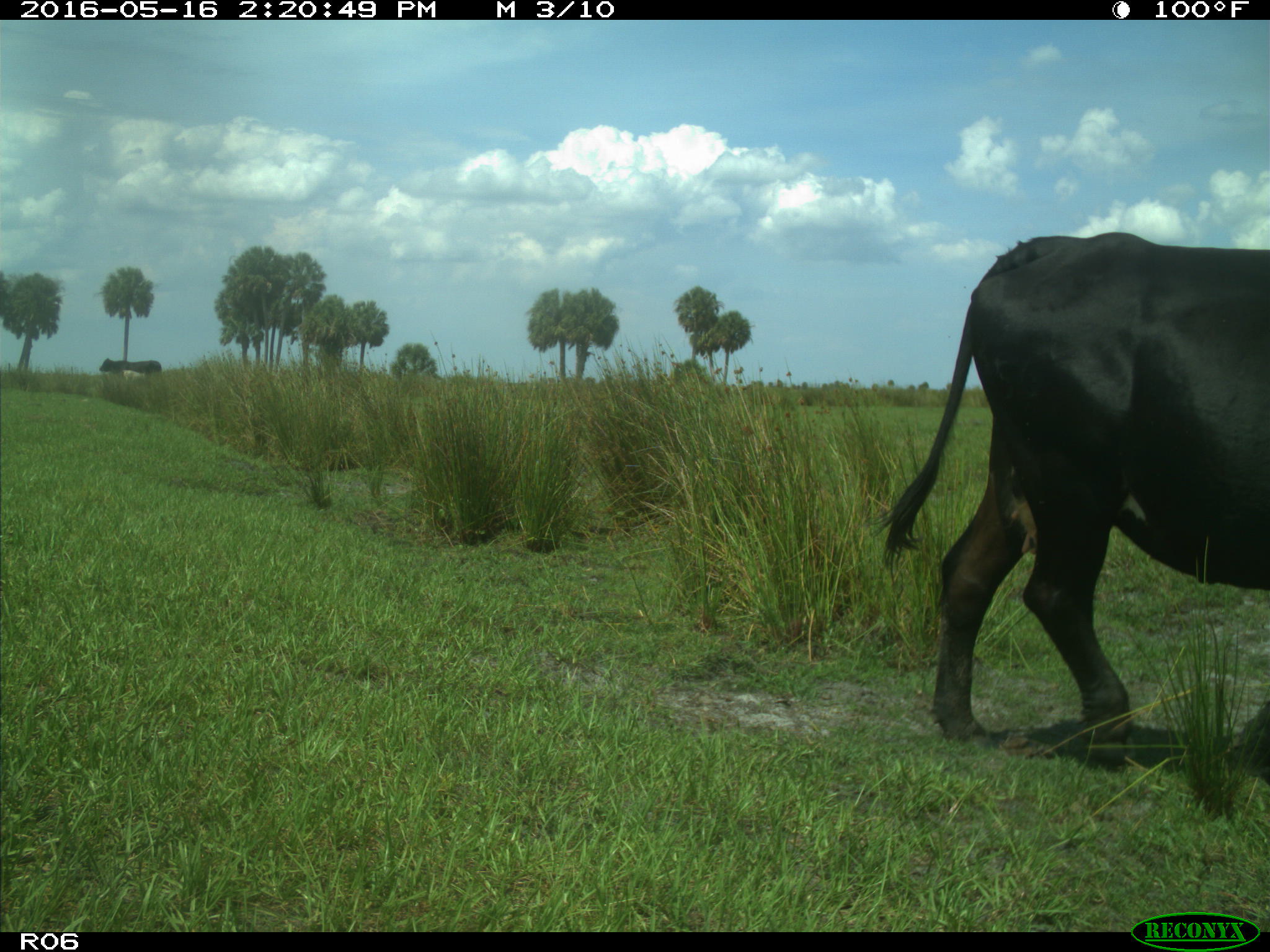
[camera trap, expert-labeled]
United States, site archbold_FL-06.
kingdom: Animalia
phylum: Chordata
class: Mammalia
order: Artiodactyla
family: Bovidae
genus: Bos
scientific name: Bos taurus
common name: domestic cow